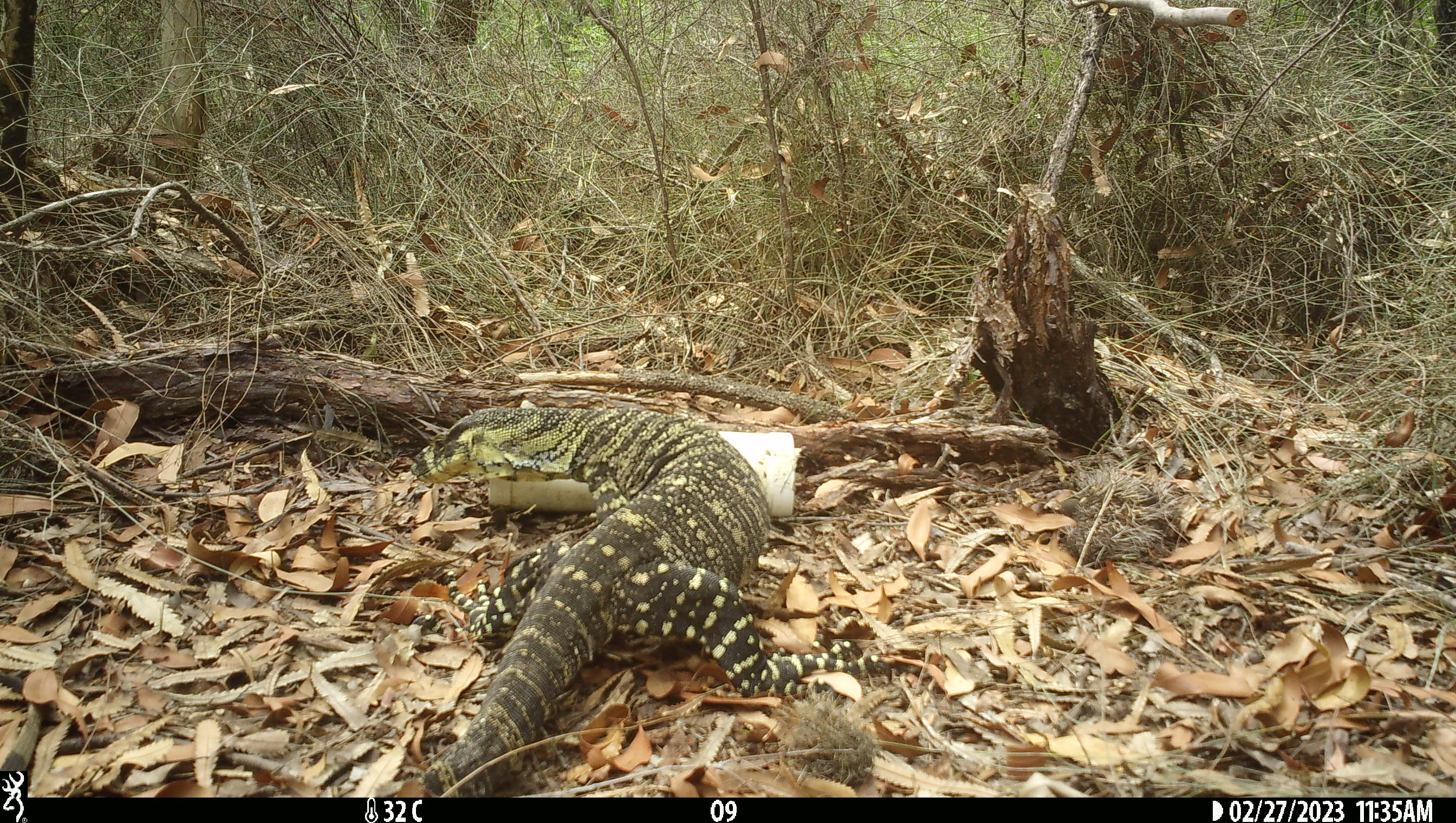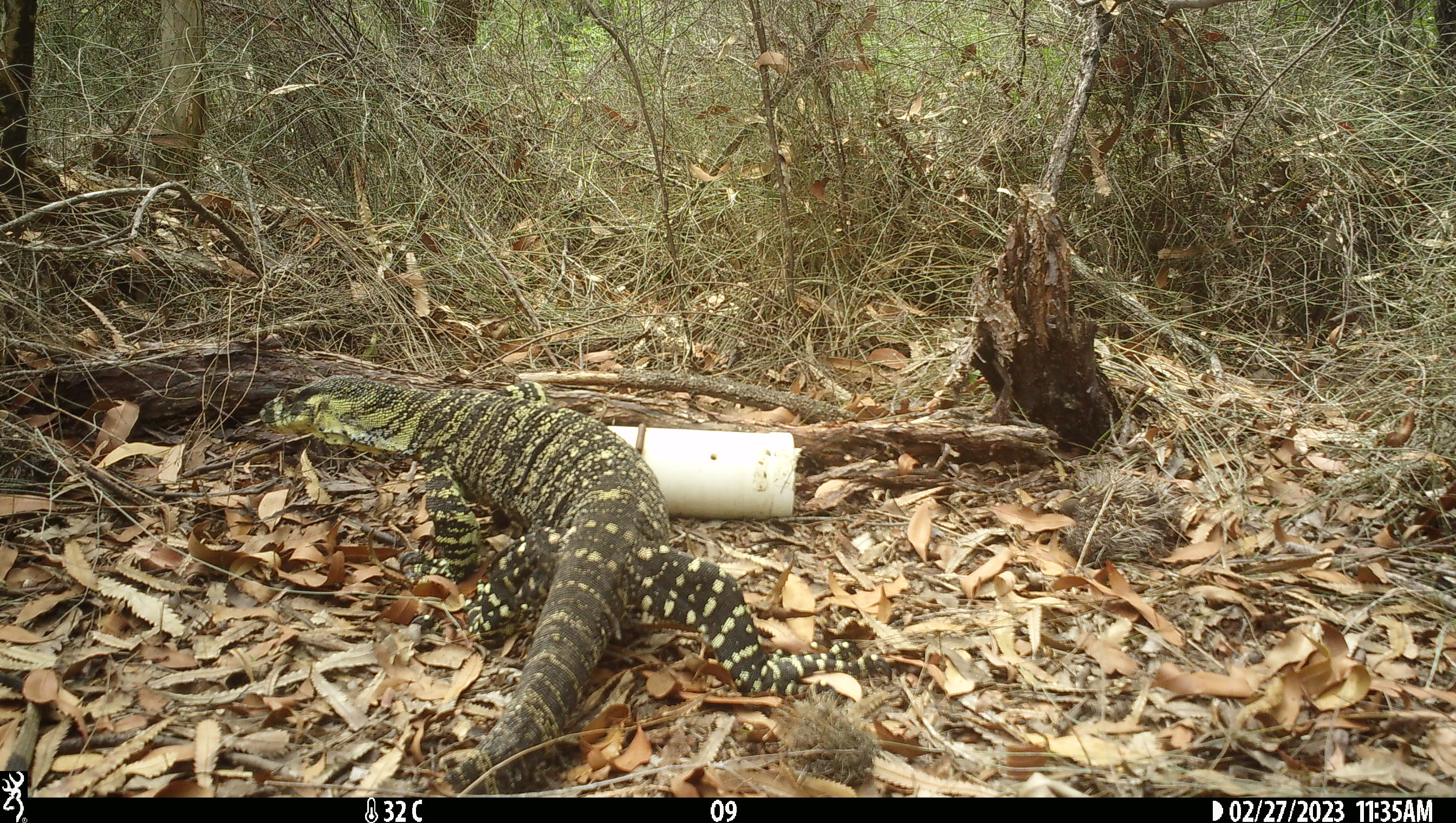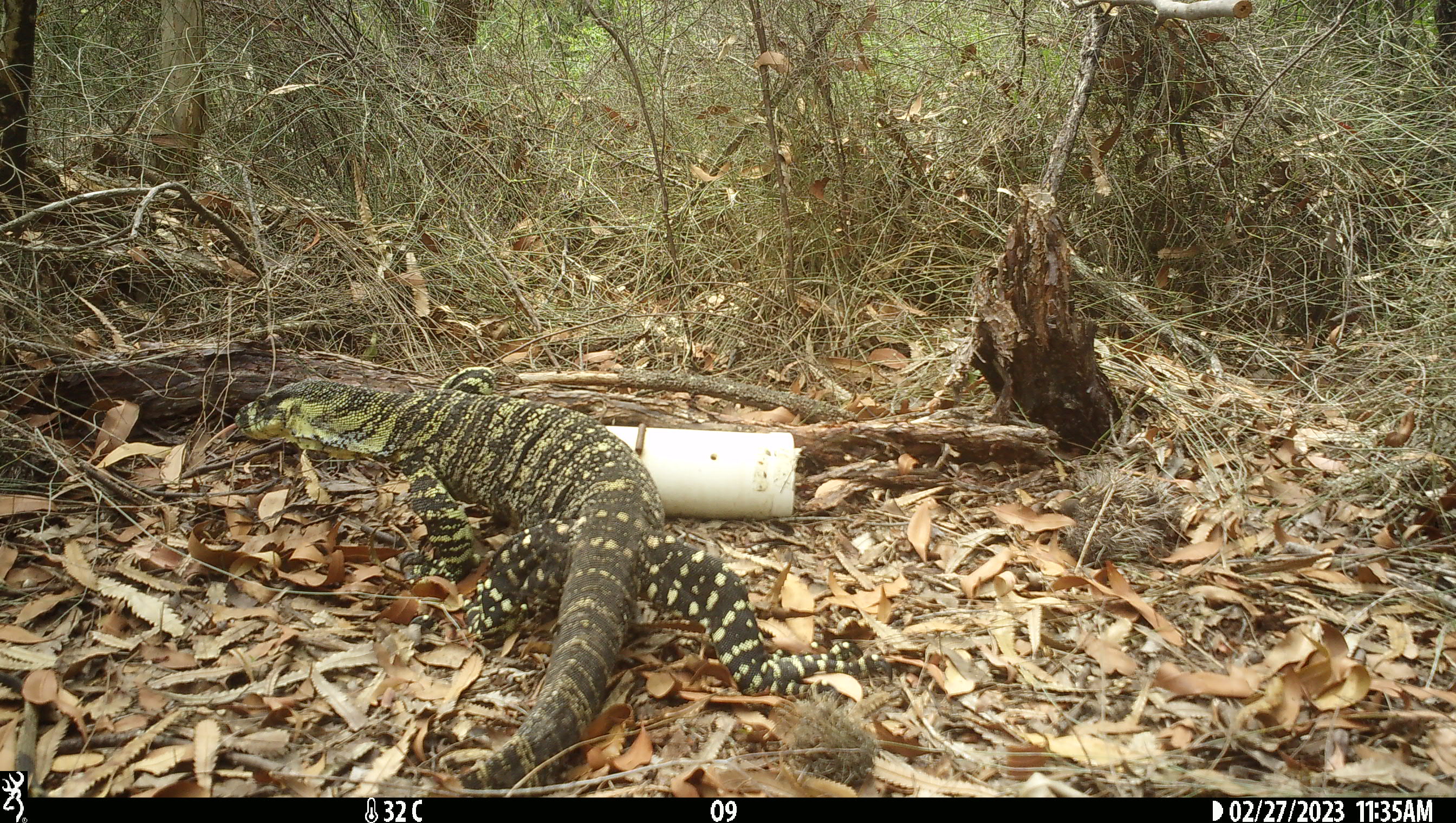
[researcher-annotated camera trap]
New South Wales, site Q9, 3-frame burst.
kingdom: Animalia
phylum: Chordata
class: Reptilia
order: Squamata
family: Varanidae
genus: Varanus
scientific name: Varanus varius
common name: lace monitor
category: goanna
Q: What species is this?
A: Goanna (lace monitor) (Varanus varius).